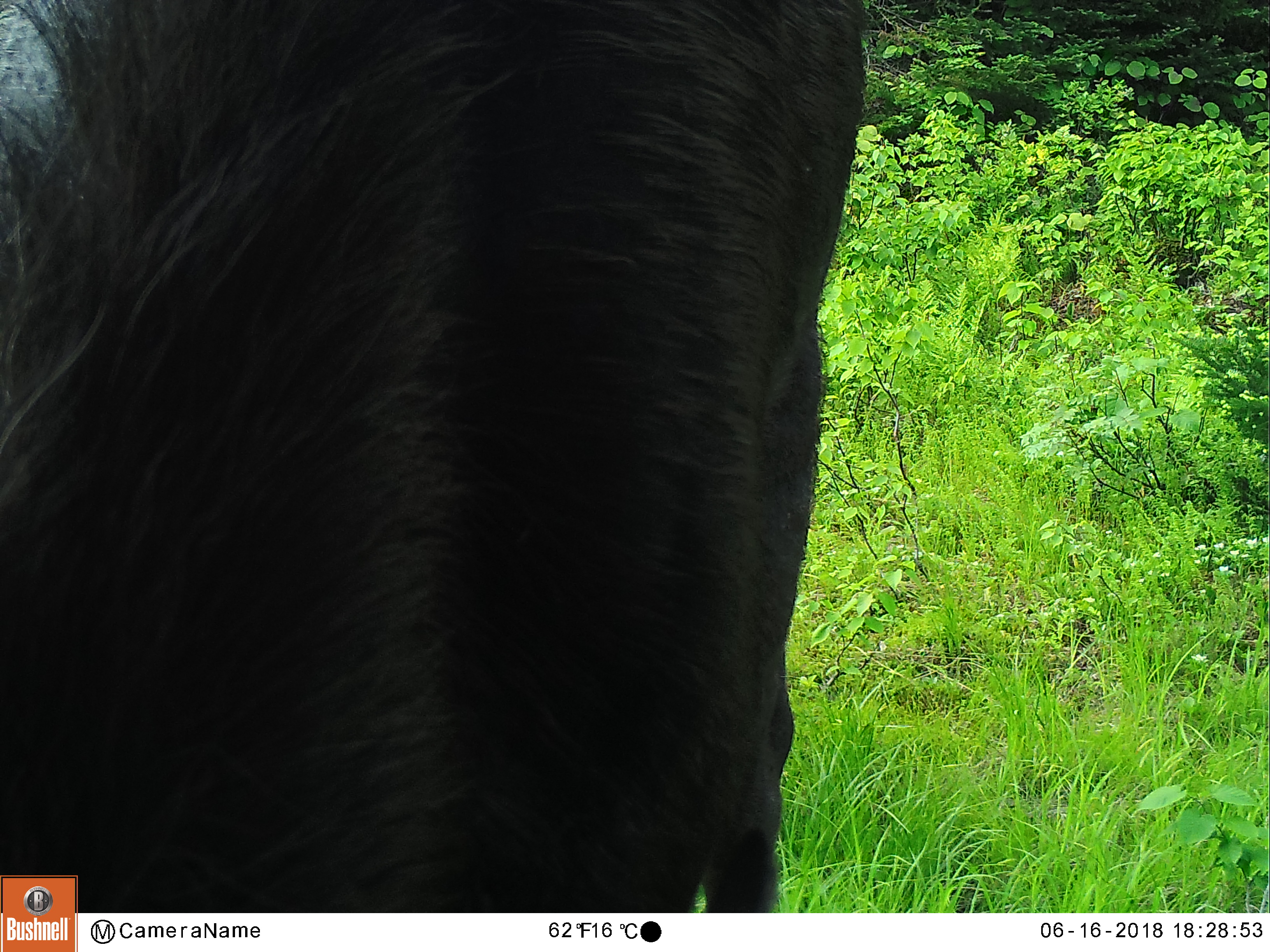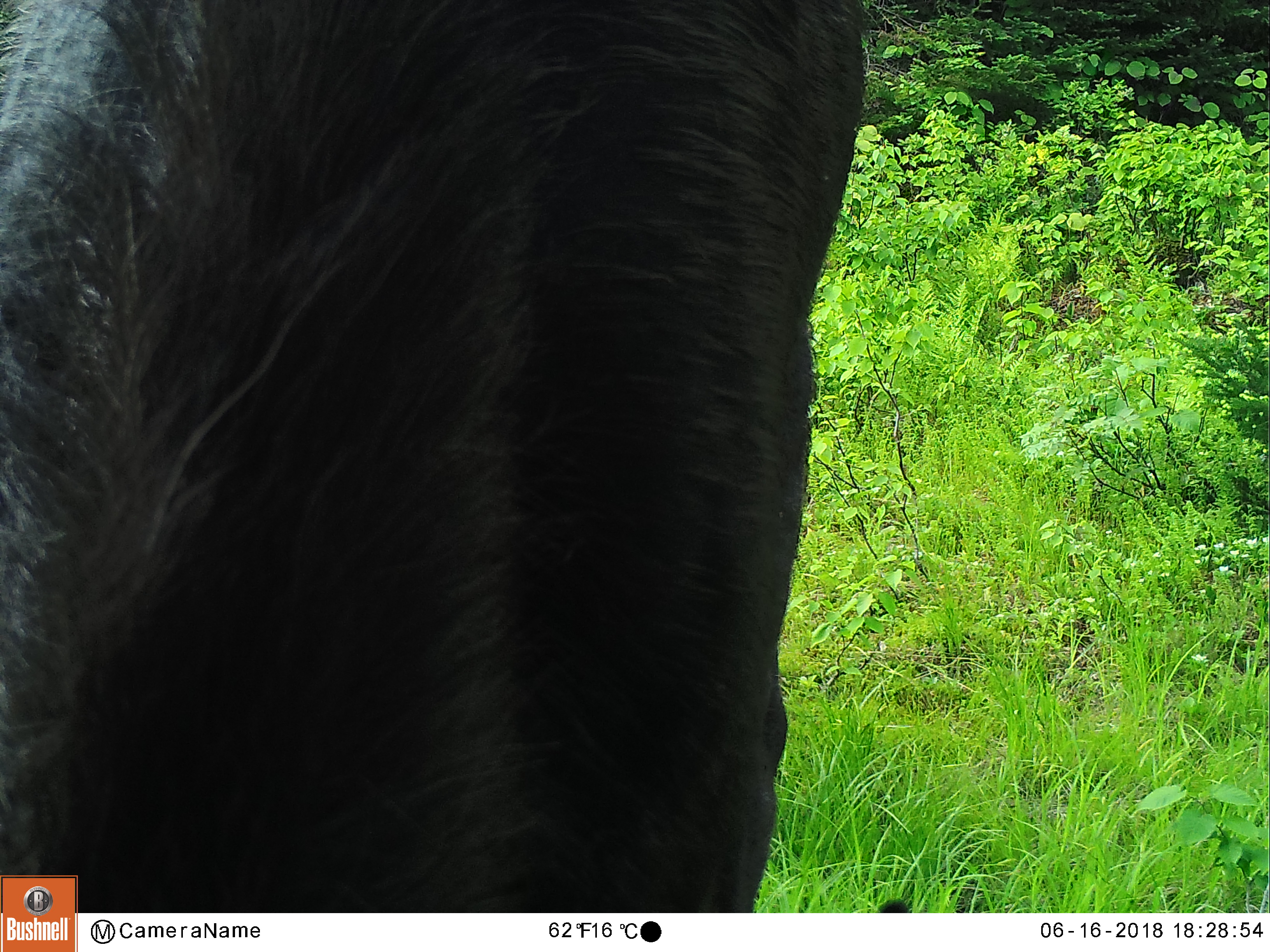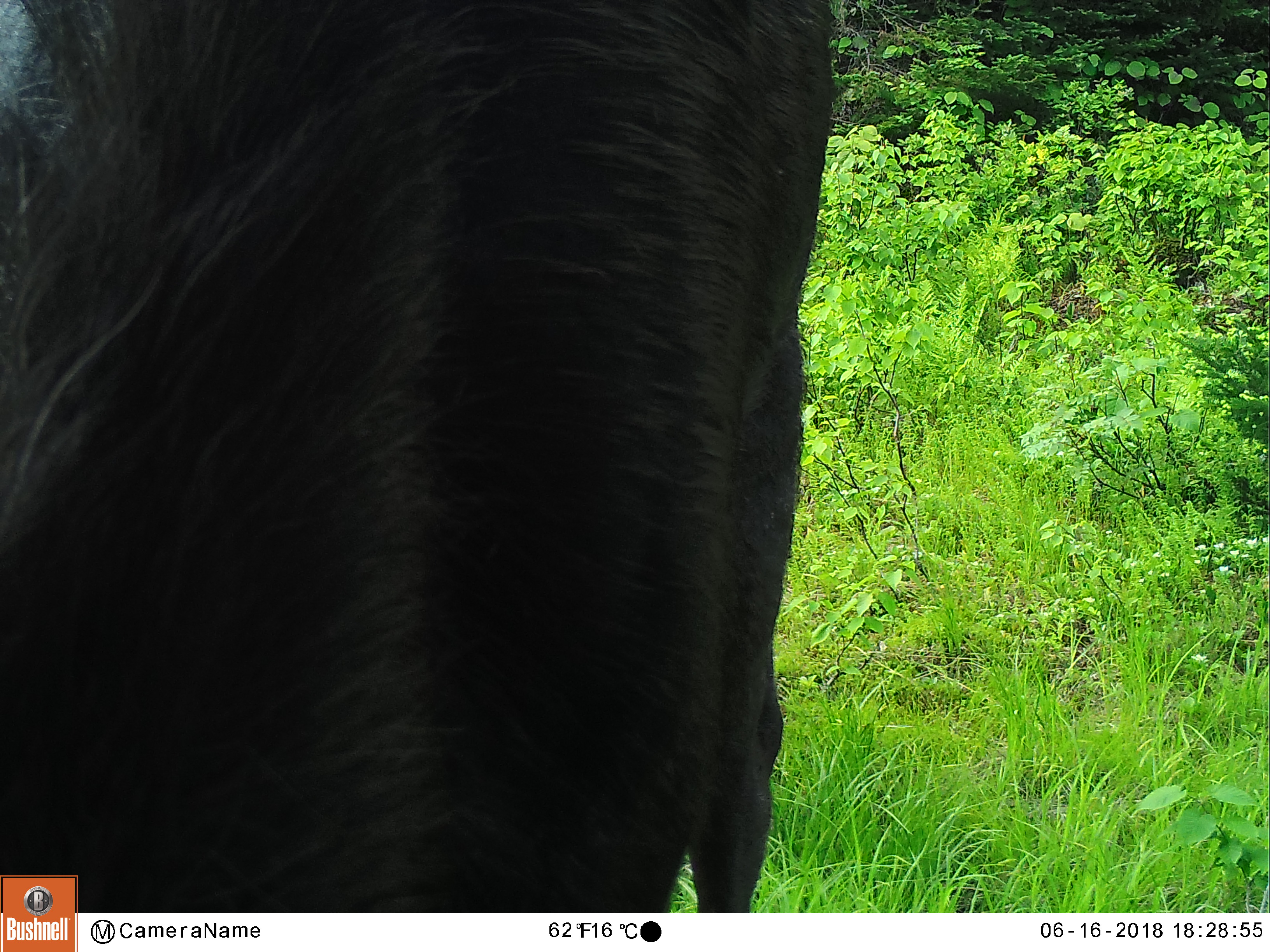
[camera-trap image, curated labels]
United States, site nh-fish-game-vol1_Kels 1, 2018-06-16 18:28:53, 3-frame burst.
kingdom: Animalia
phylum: Chordata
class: Mammalia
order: Artiodactyla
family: Cervidae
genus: Alces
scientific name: Alces alces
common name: moose